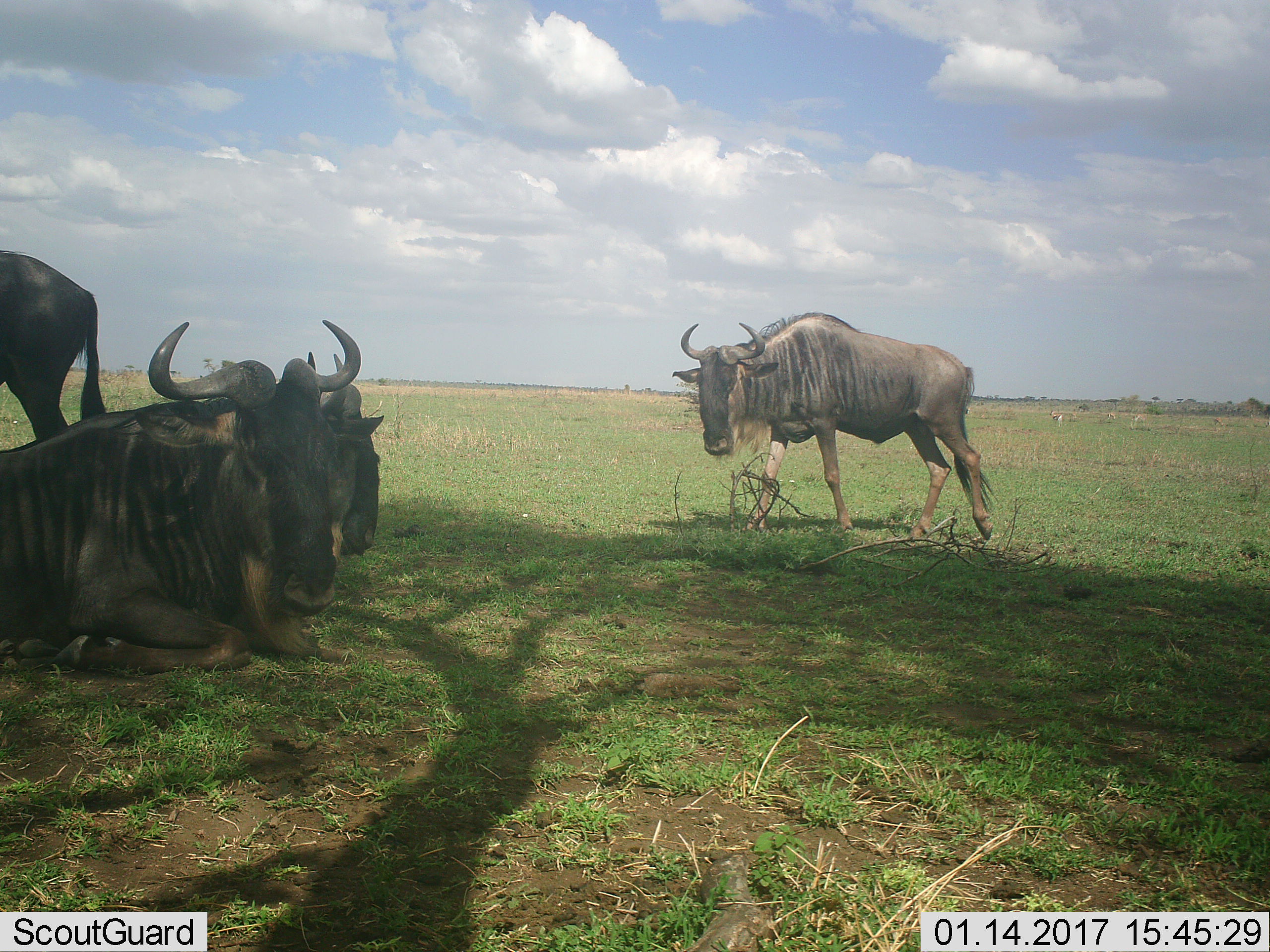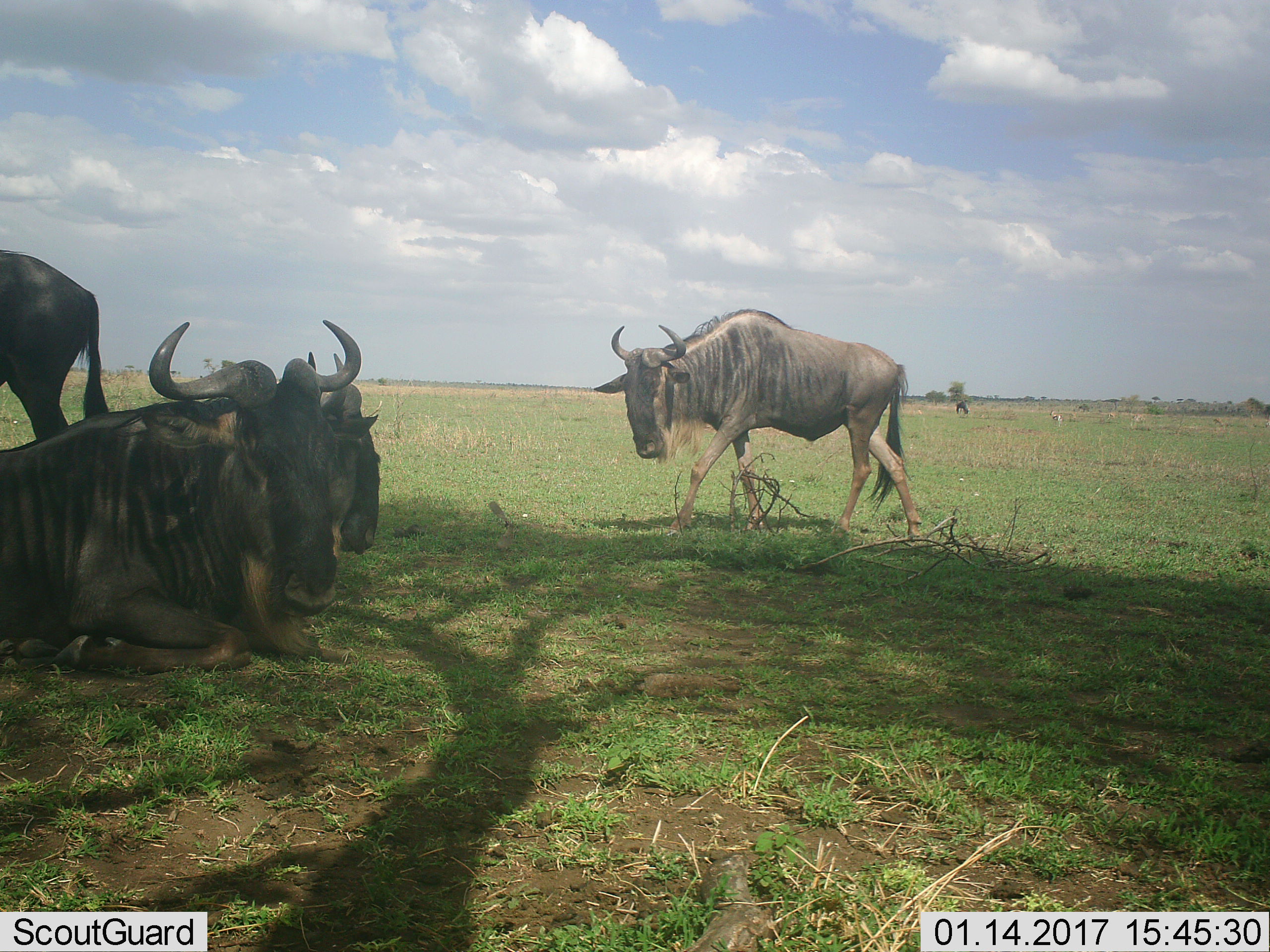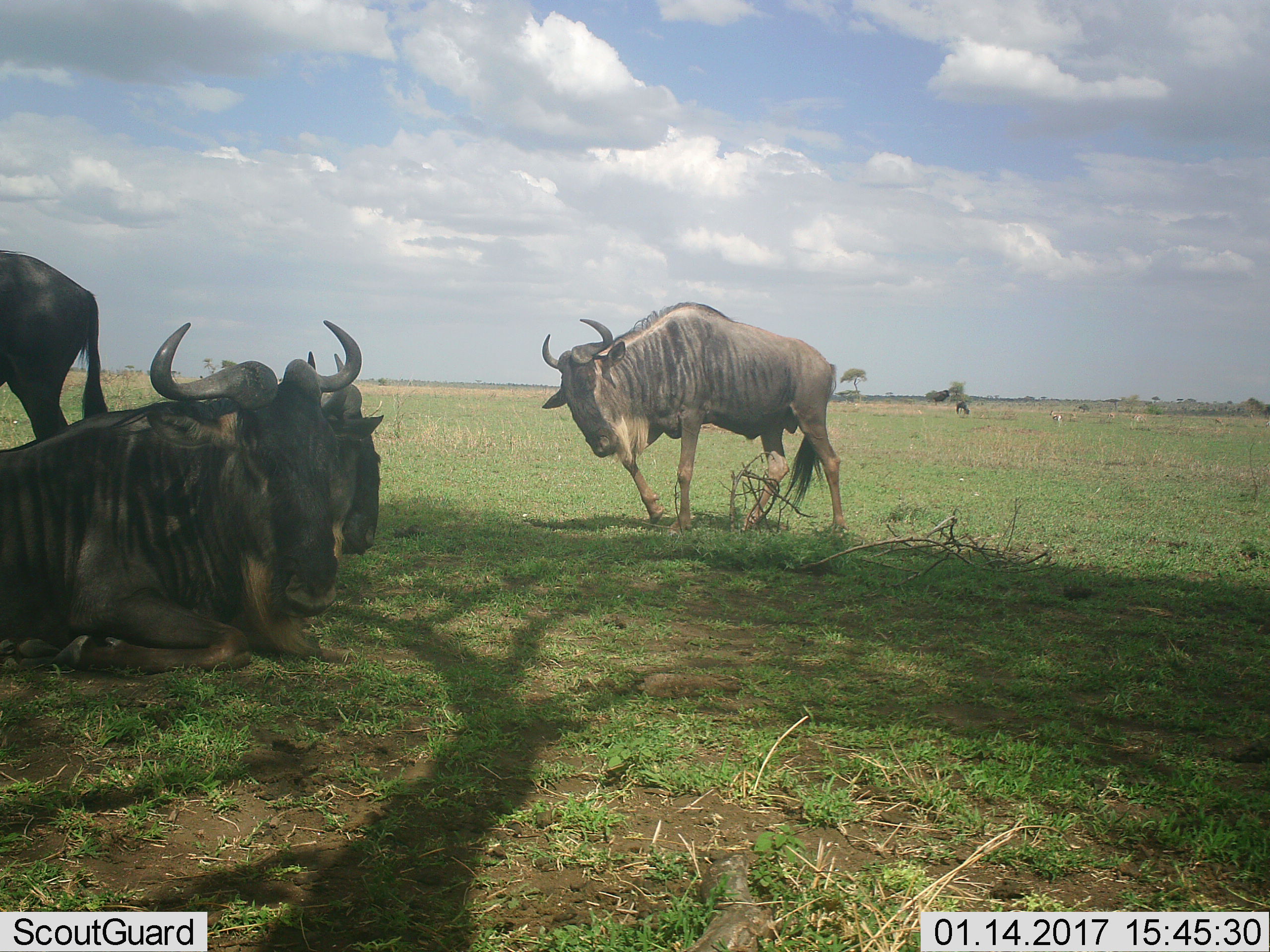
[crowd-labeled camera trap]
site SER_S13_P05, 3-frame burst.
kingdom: Animalia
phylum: Chordata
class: Mammalia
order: Artiodactyla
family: Bovidae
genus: Connochaetes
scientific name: Connochaetes taurinus taurinus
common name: blue wildebeest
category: wildebeestblue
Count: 4.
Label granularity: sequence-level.